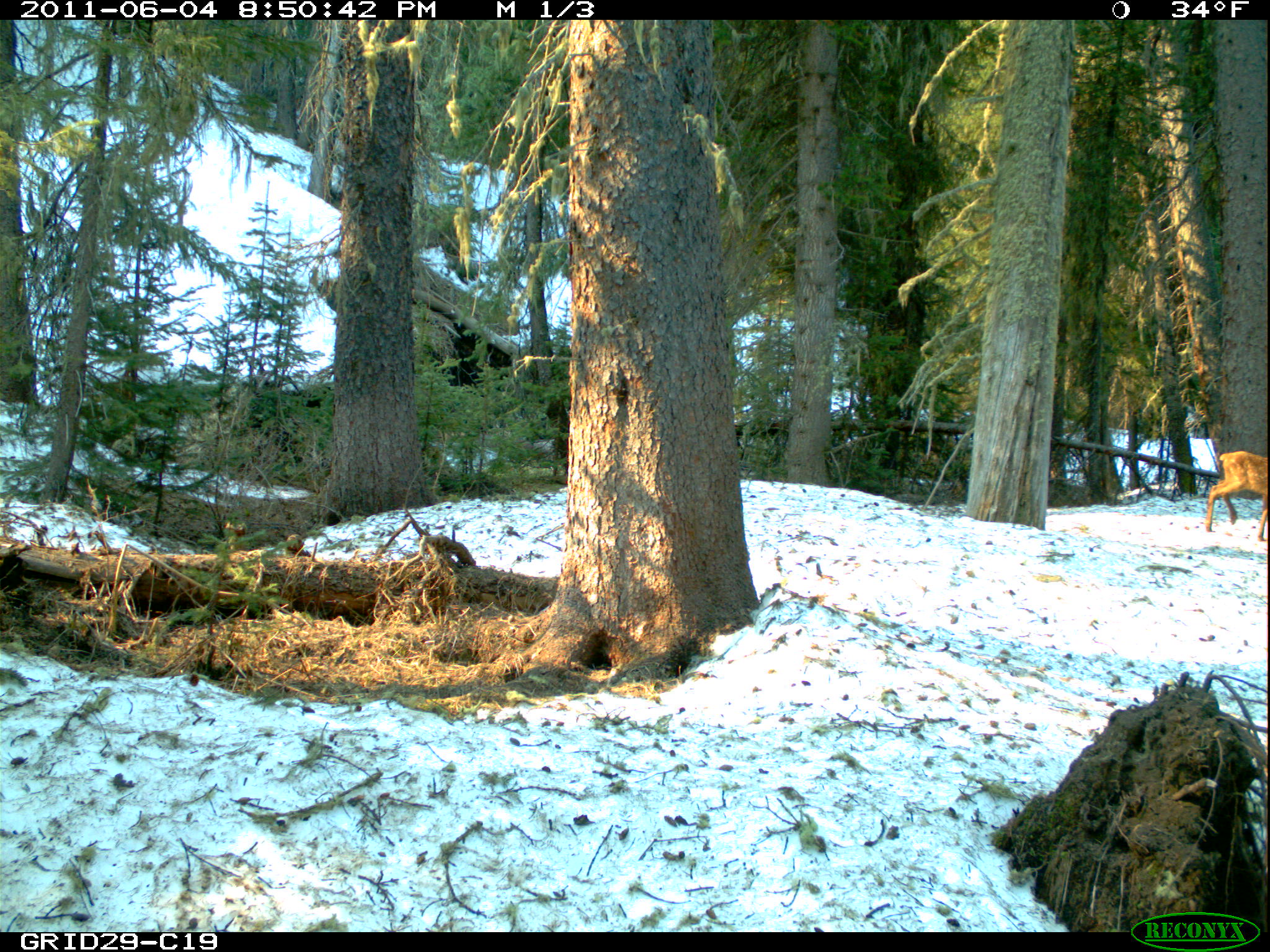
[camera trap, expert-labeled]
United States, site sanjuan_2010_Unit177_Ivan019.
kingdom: Animalia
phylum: Chordata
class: Mammalia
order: Artiodactyla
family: Cervidae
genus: Cervus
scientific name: Cervus elaphus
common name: red deer